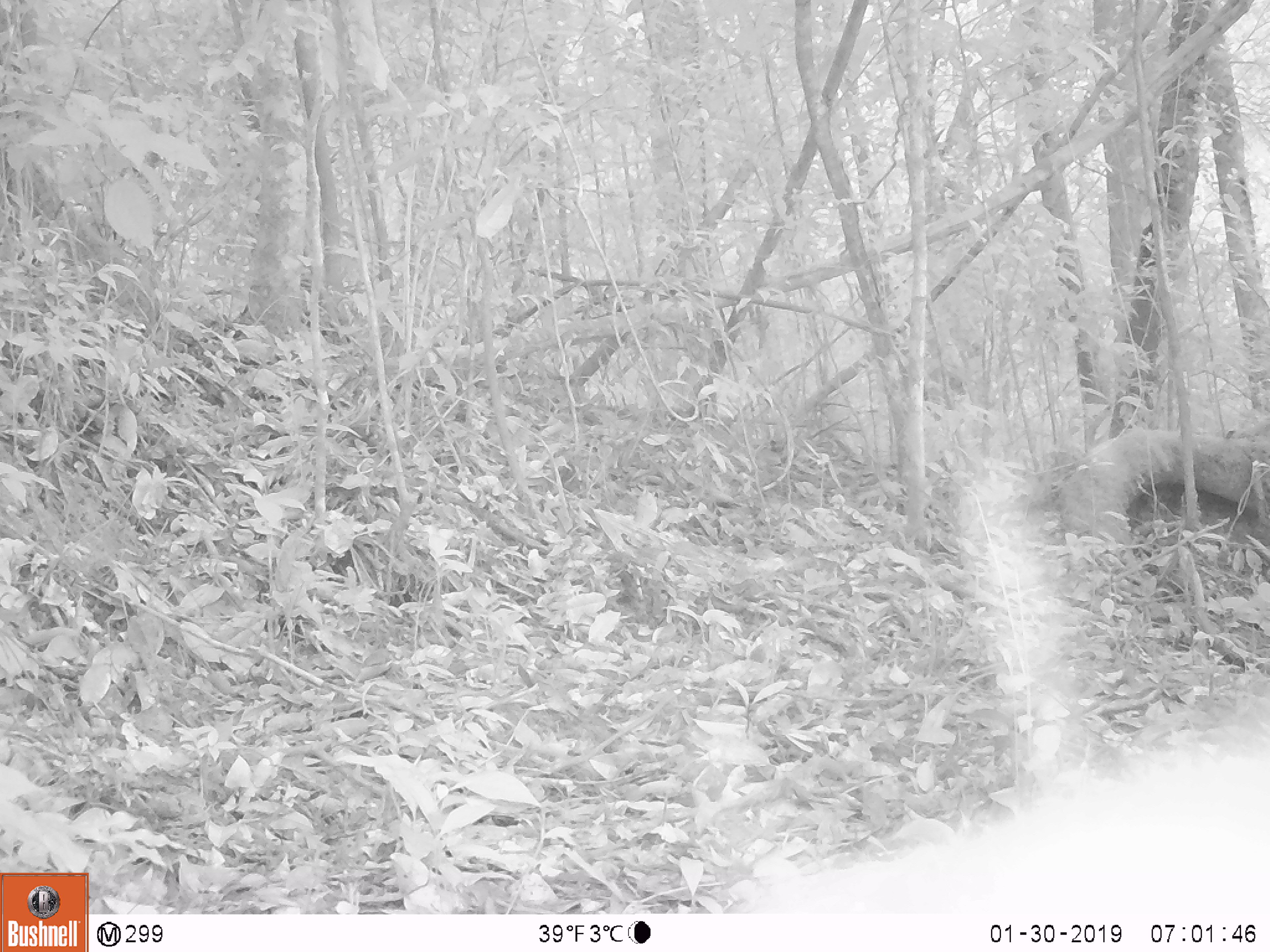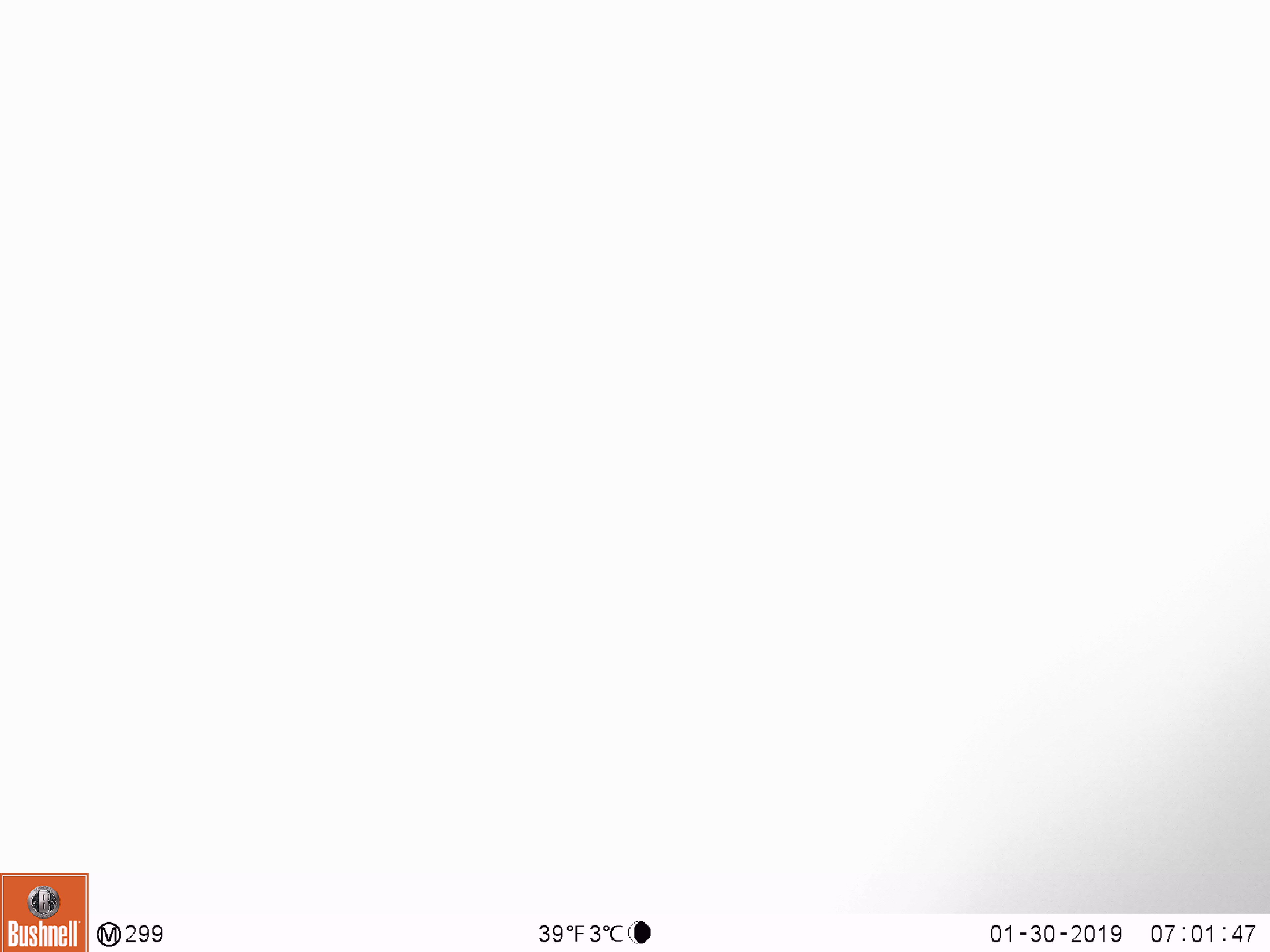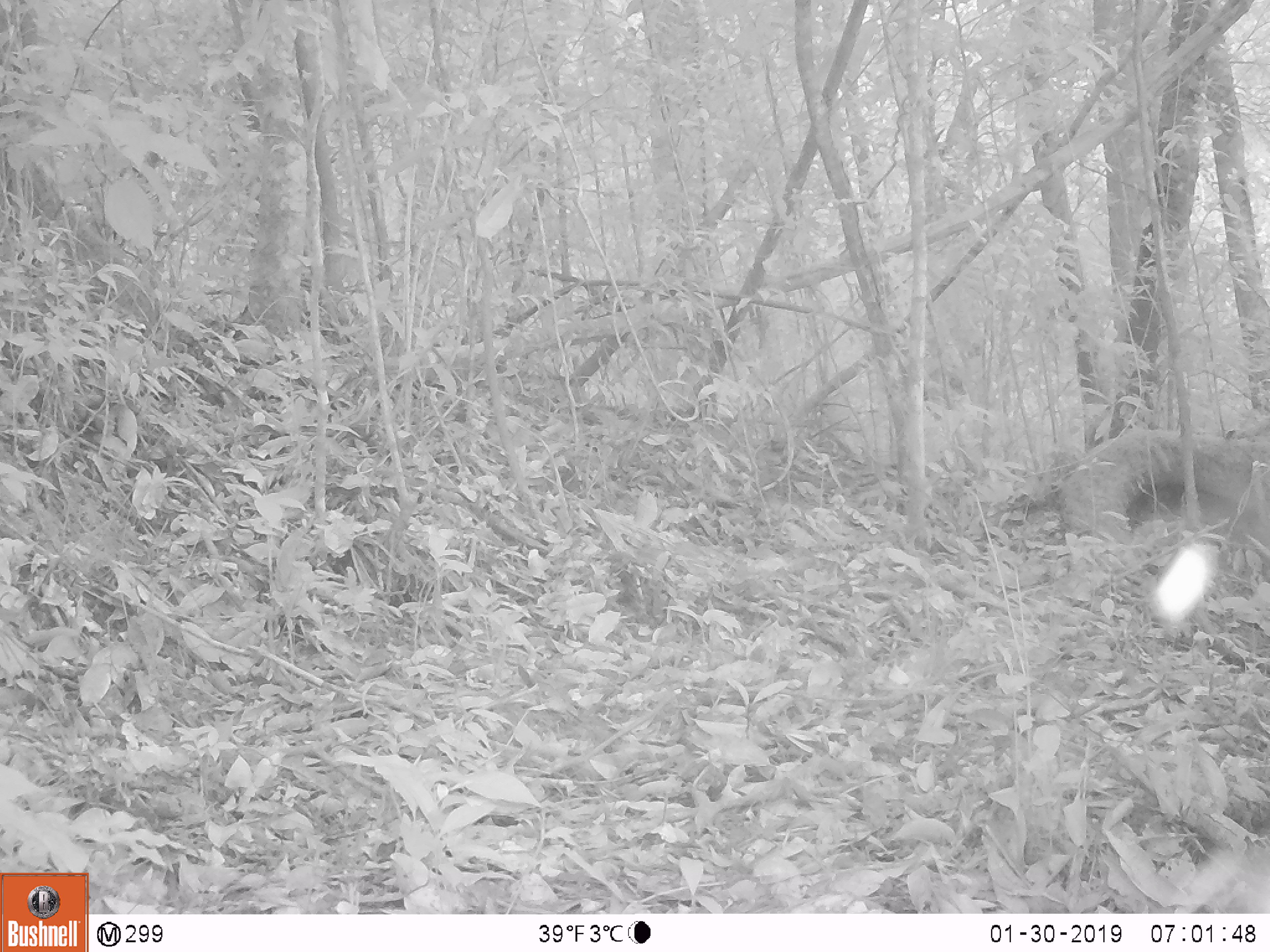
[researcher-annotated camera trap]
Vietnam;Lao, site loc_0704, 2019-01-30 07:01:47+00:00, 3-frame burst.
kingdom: Animalia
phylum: Chordata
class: Mammalia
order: Artiodactyla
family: Bovidae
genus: Capricornis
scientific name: Capricornis sumatraensis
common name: chinese serow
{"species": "chinese serow (Capricornis sumatraensis)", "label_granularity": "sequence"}